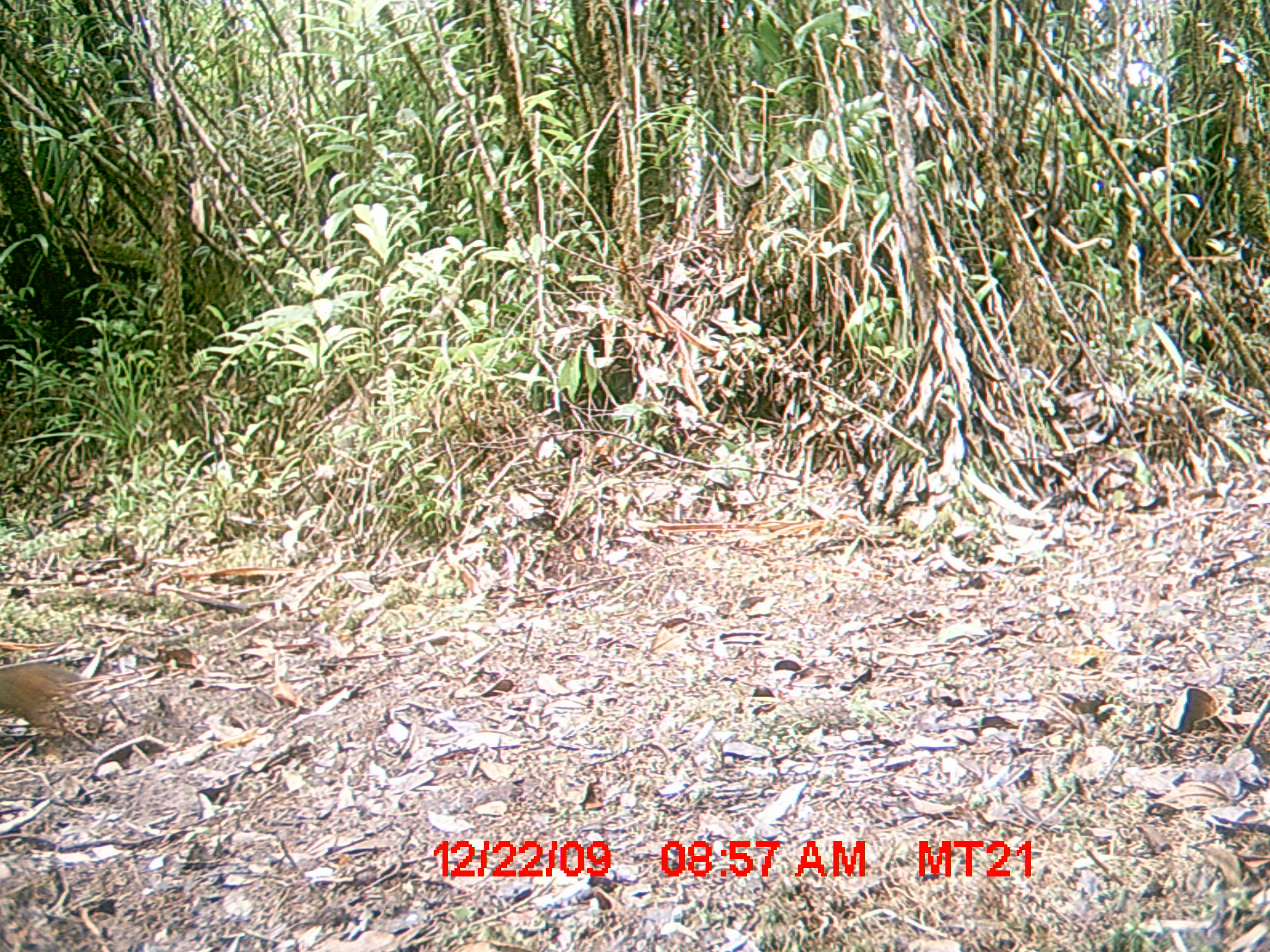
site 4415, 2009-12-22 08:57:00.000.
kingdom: Animalia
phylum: Chordata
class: Mammalia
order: Rodentia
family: Nesomyidae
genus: Hypogeomys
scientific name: Hypogeomys antimena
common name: malagasy giant rat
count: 1